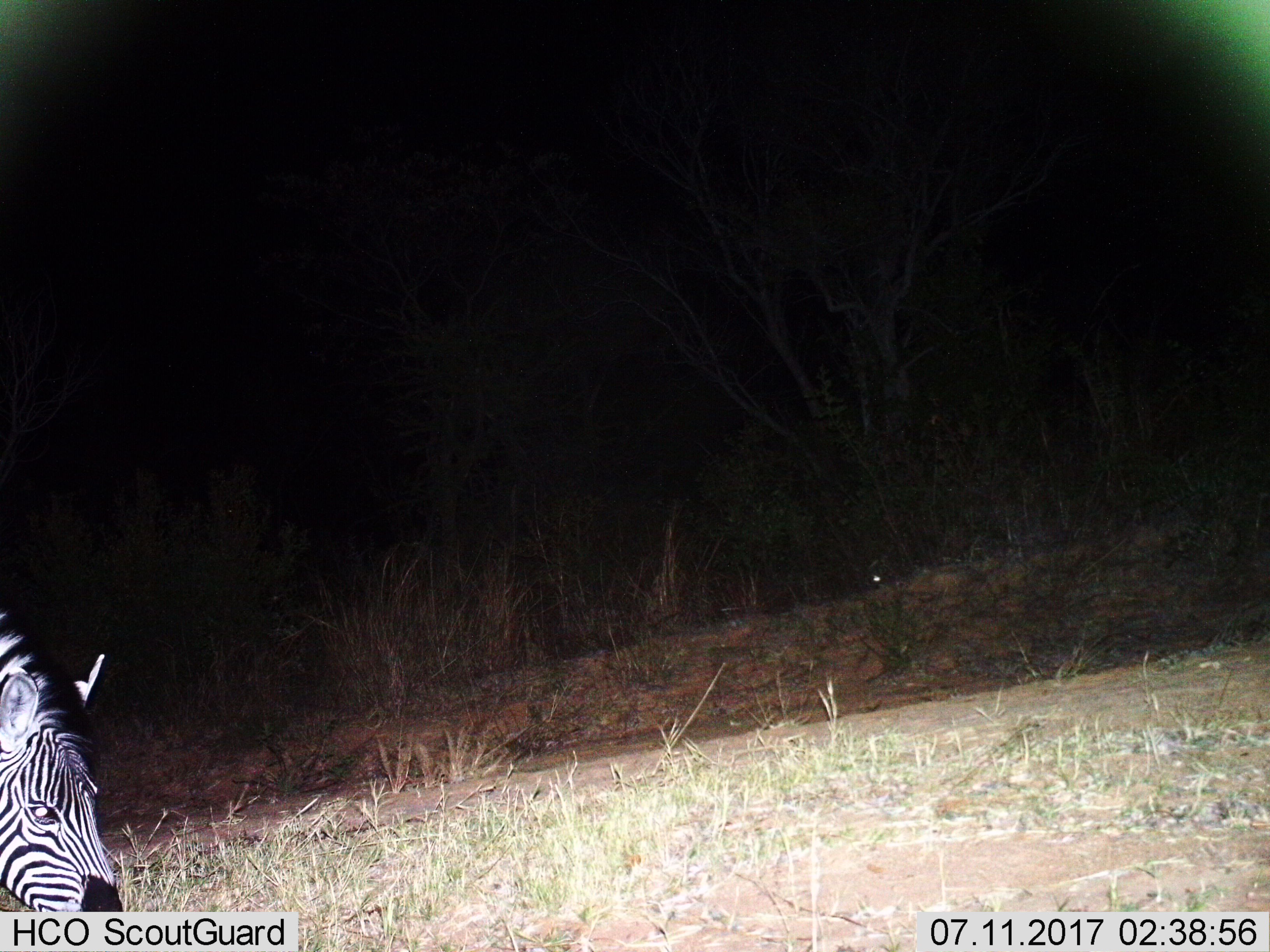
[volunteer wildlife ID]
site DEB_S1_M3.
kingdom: Animalia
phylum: Chordata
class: Mammalia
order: Perissodactyla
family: Equidae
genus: Equus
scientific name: Equus quagga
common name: plains zebra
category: zebraplains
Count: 1.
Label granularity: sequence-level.